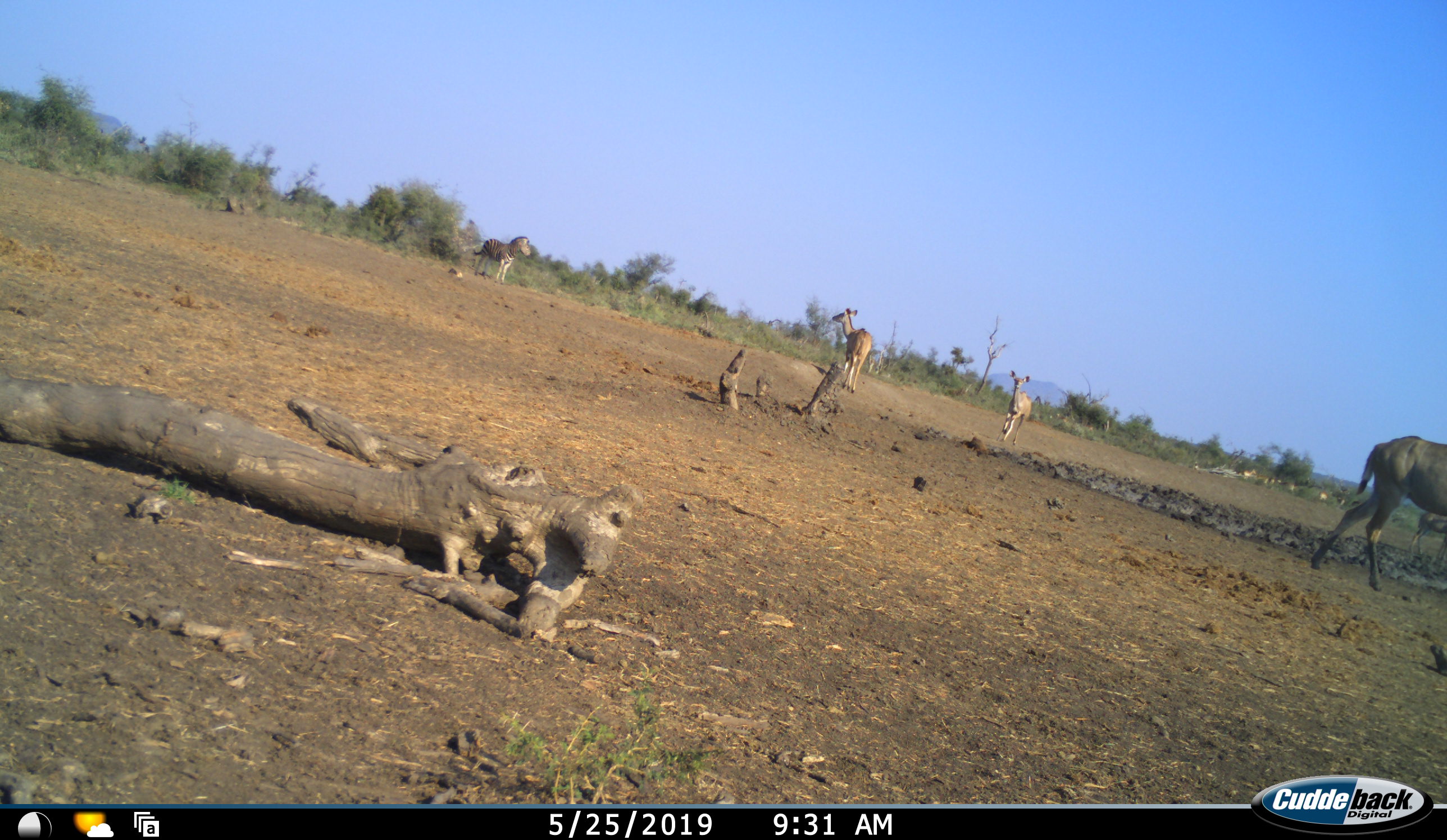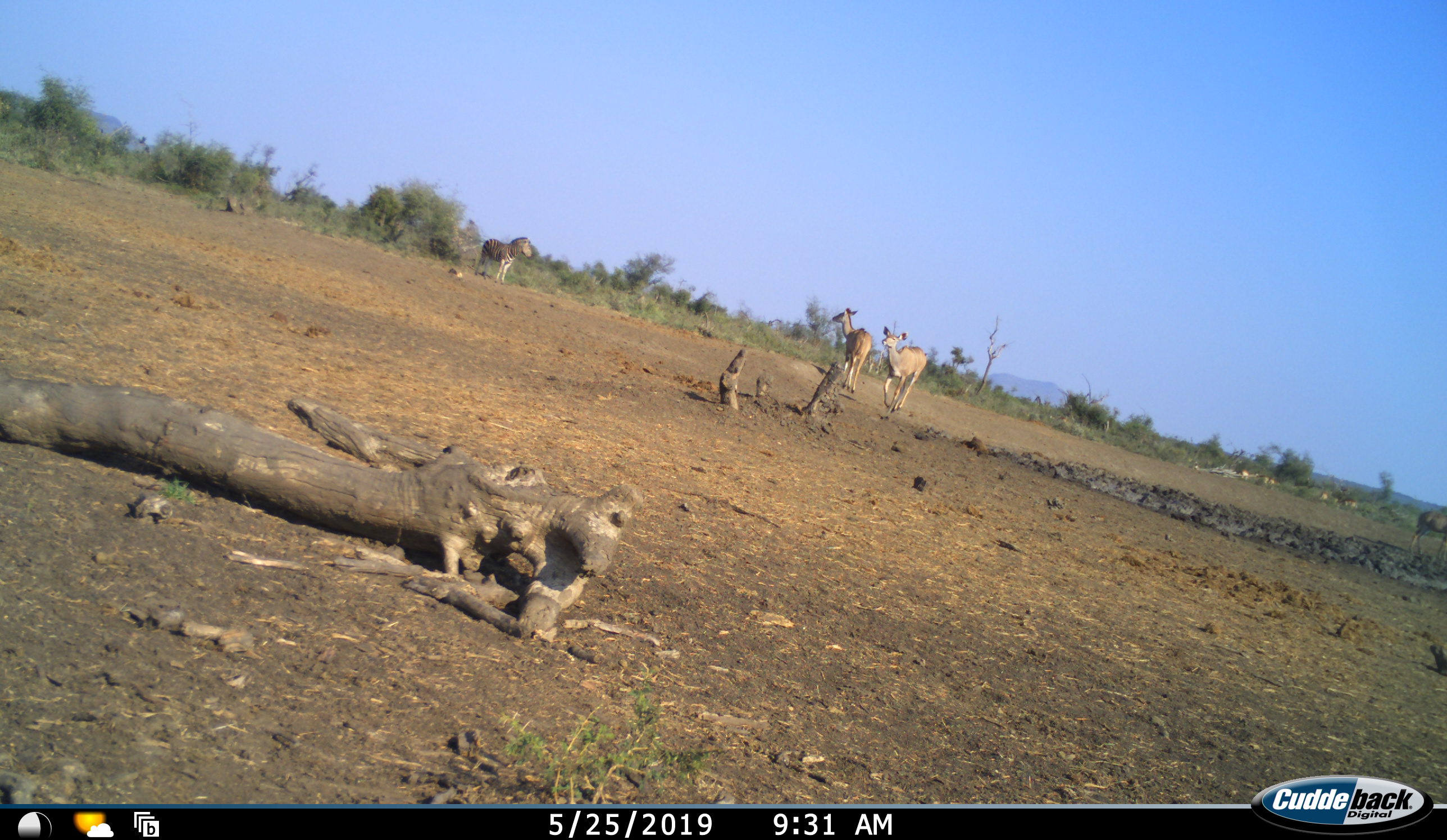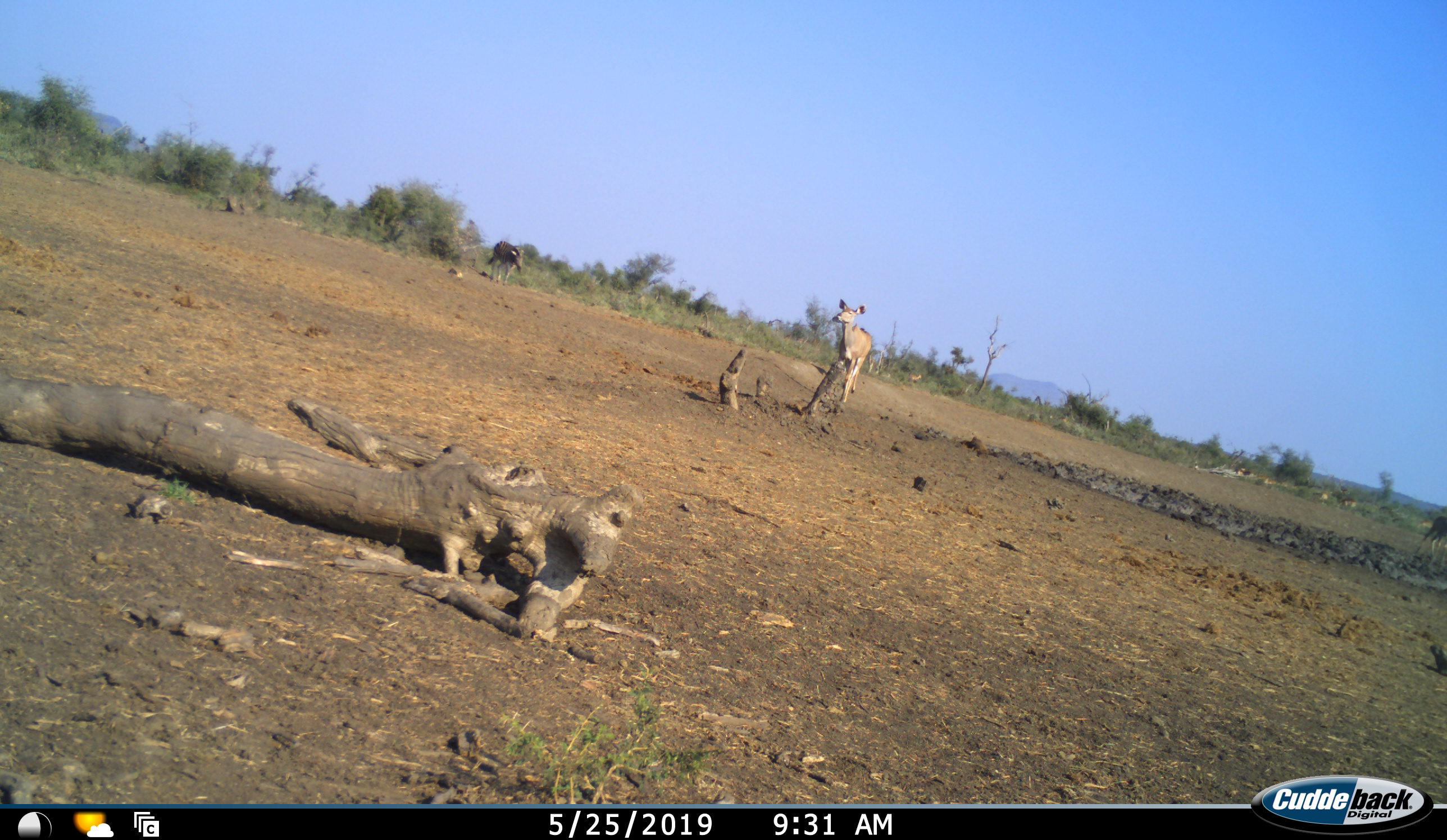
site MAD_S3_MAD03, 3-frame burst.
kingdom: Animalia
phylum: Chordata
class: Mammalia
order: Artiodactyla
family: Bovidae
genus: Aepyceros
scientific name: Aepyceros melampus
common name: impala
Impala (Aepyceros melampus), count 3. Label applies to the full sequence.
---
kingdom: Animalia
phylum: Chordata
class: Mammalia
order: Perissodactyla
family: Equidae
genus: Equus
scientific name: Equus quagga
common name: plains zebra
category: zebraplains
Zebraplains (plains zebra) (Equus quagga), count 1. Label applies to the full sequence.